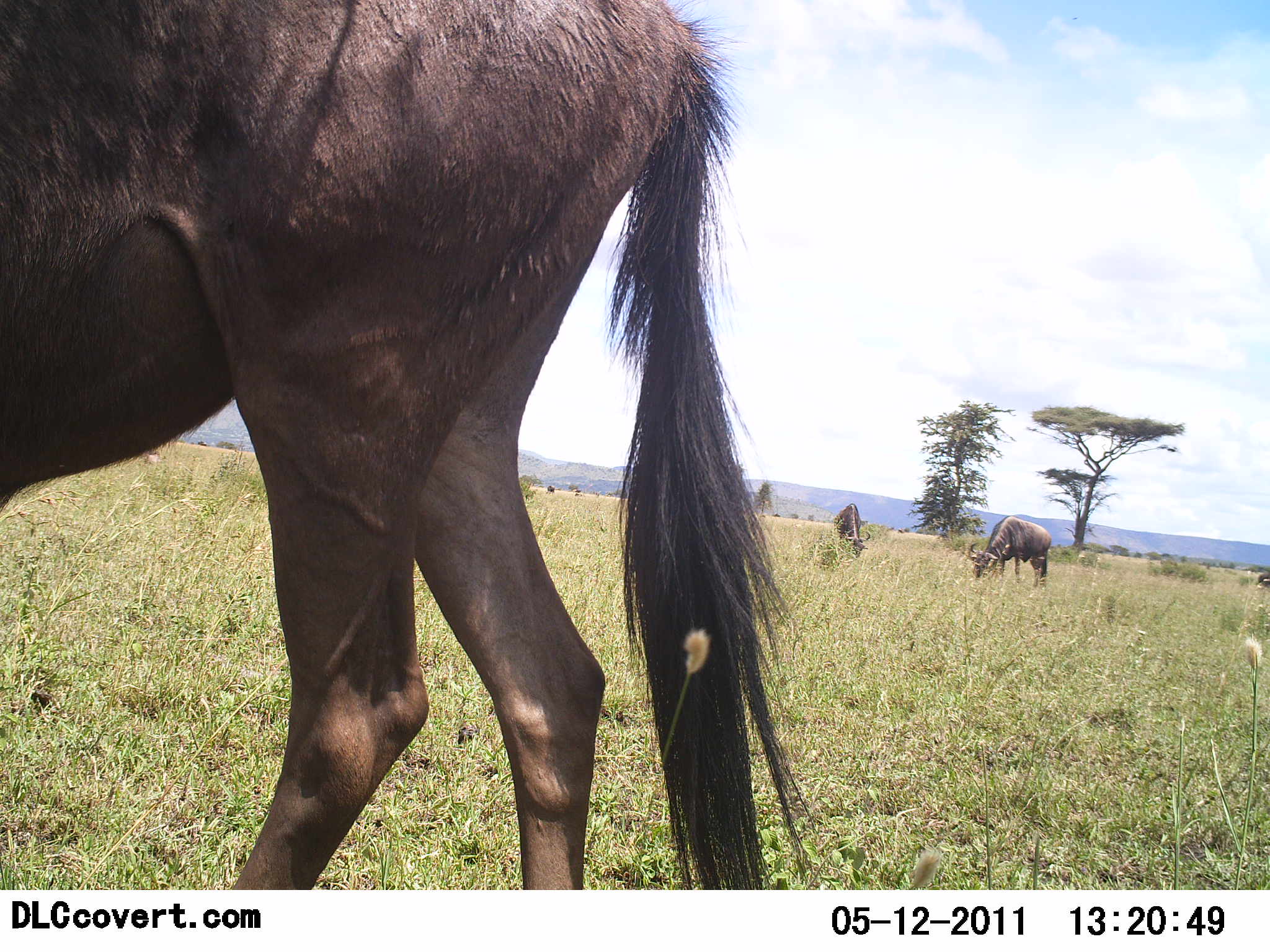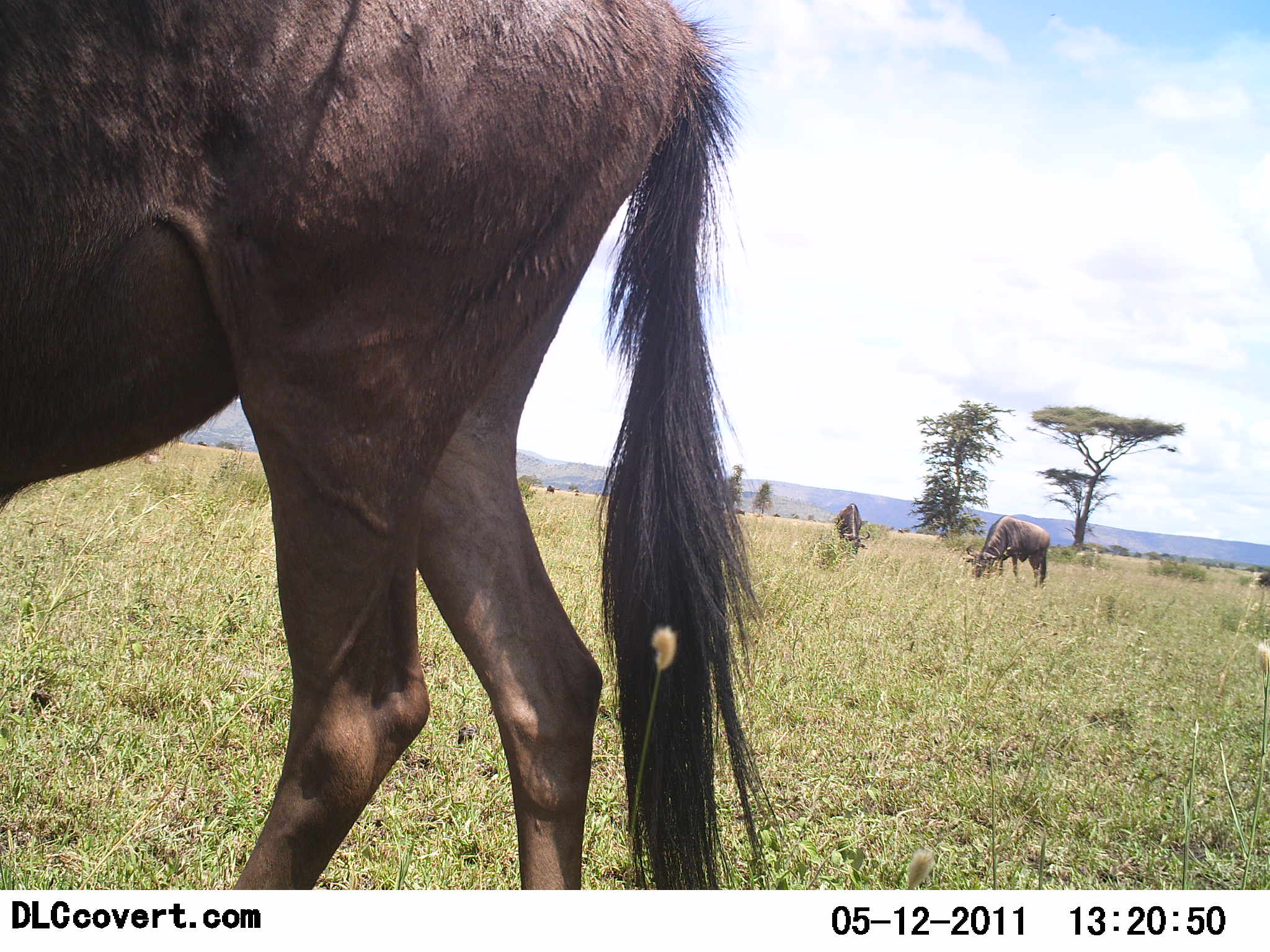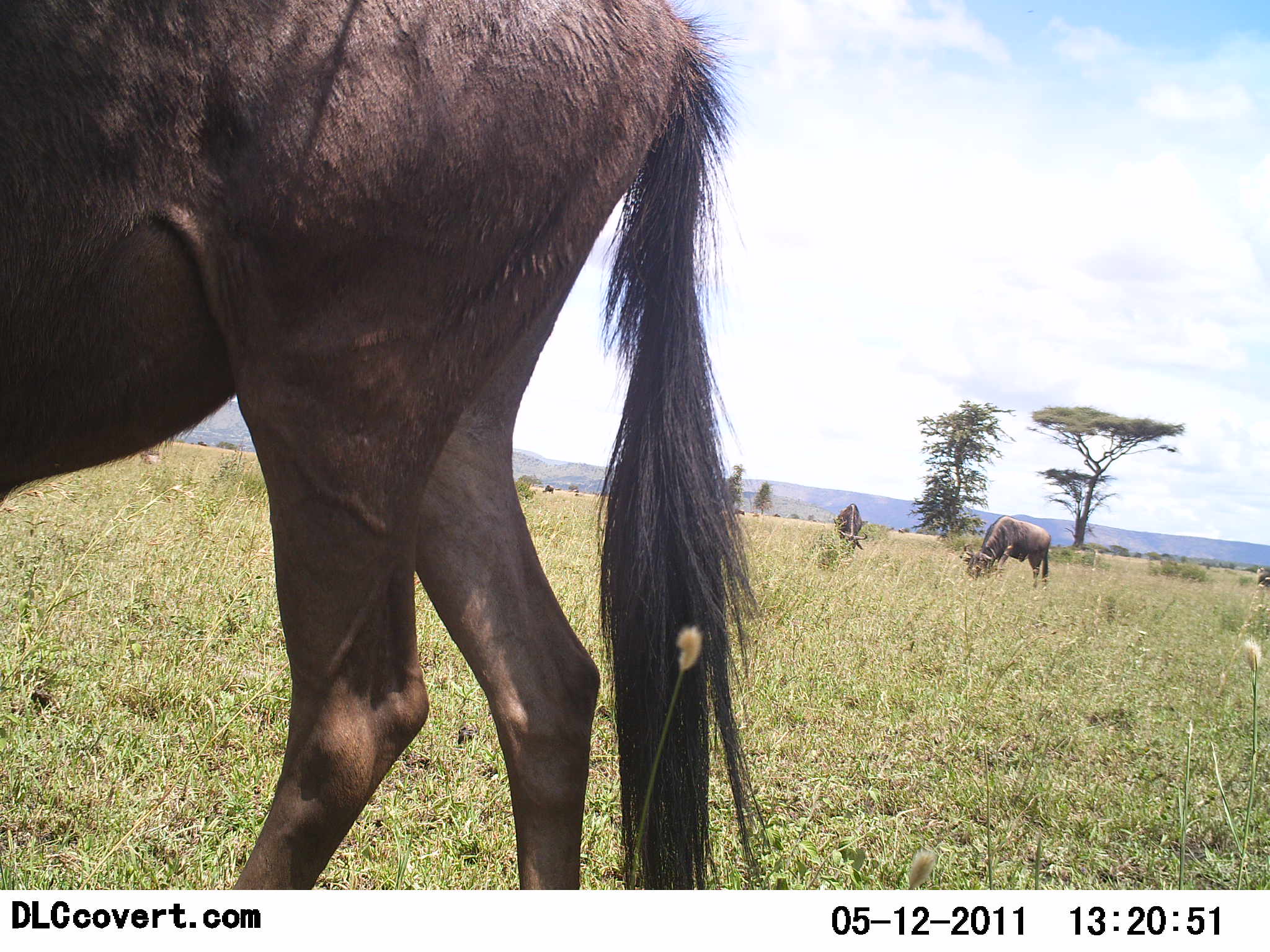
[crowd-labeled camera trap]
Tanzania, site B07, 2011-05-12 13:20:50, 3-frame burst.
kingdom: Animalia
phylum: Chordata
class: Mammalia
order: Artiodactyla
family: Bovidae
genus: Connochaetes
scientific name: Connochaetes taurinus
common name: blue wildebeest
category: wildebeest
Wildebeest (blue wildebeest) (Connochaetes taurinus), count 3. Behavior (volunteer vote fractions): standing 42%, resting 0%, moving 0%, interacting 0%. Young present (vote fraction): 0%. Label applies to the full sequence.